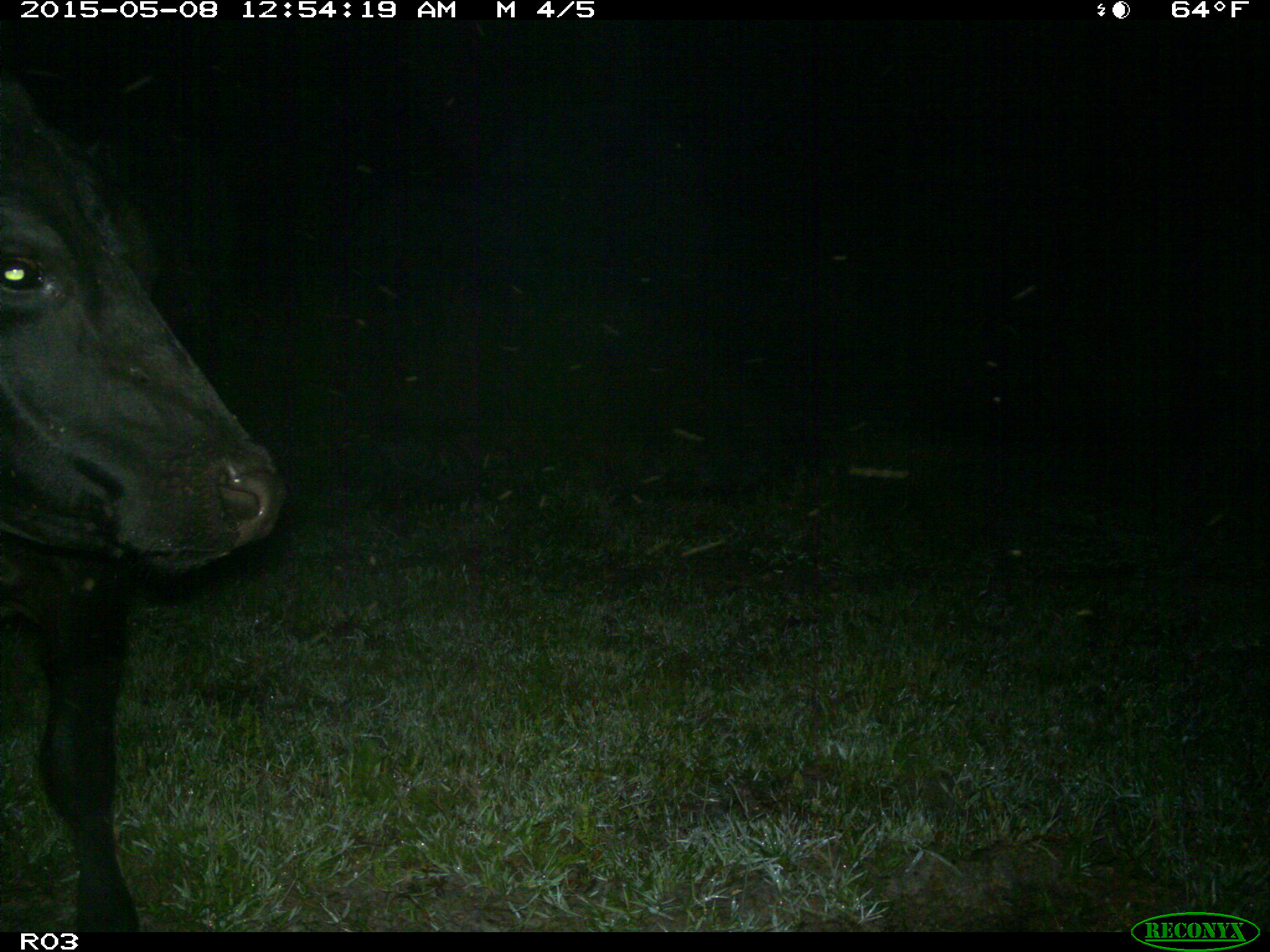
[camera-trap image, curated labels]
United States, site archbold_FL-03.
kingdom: Animalia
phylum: Chordata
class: Mammalia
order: Artiodactyla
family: Bovidae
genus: Bos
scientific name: Bos taurus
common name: domestic cow